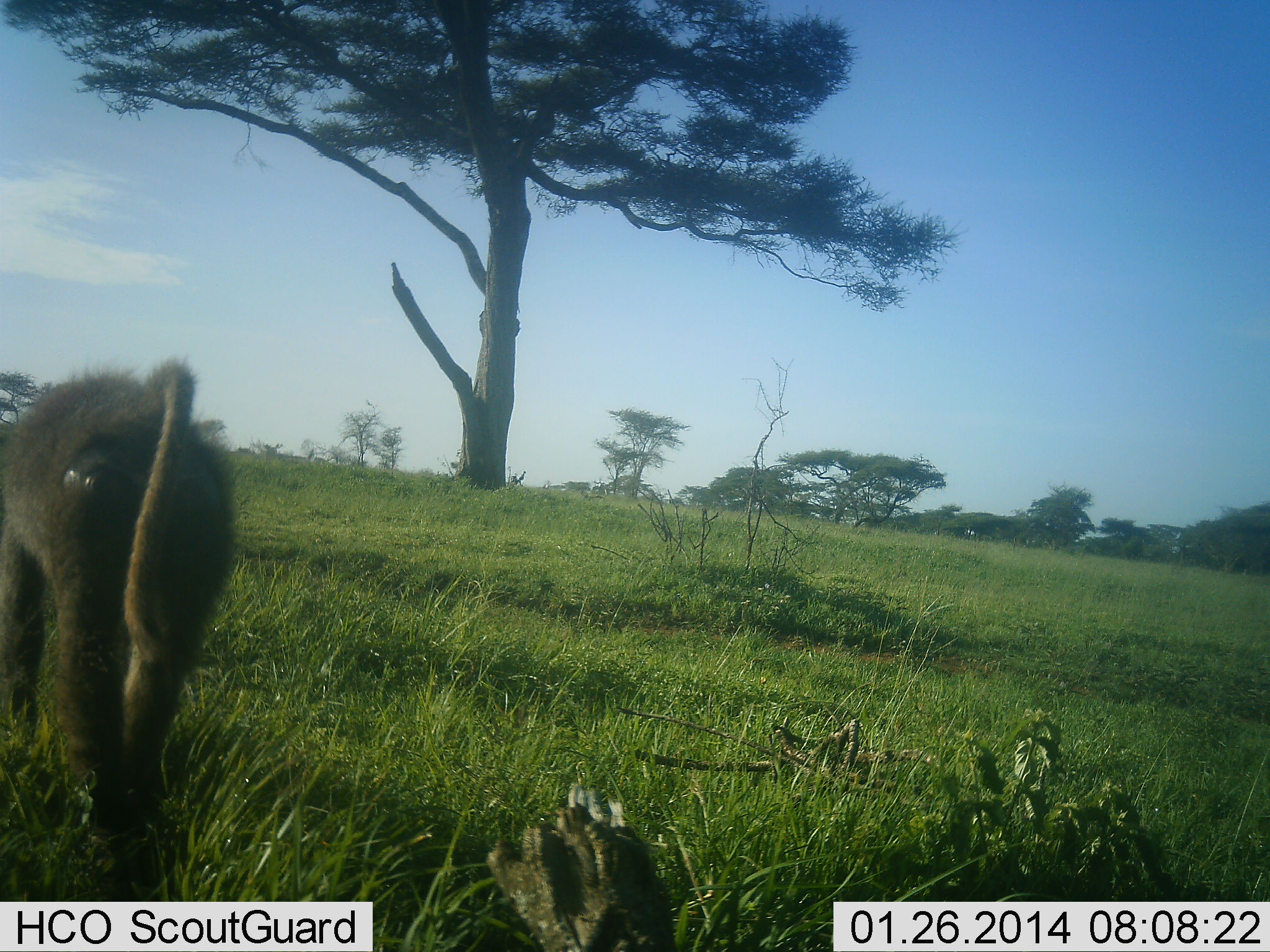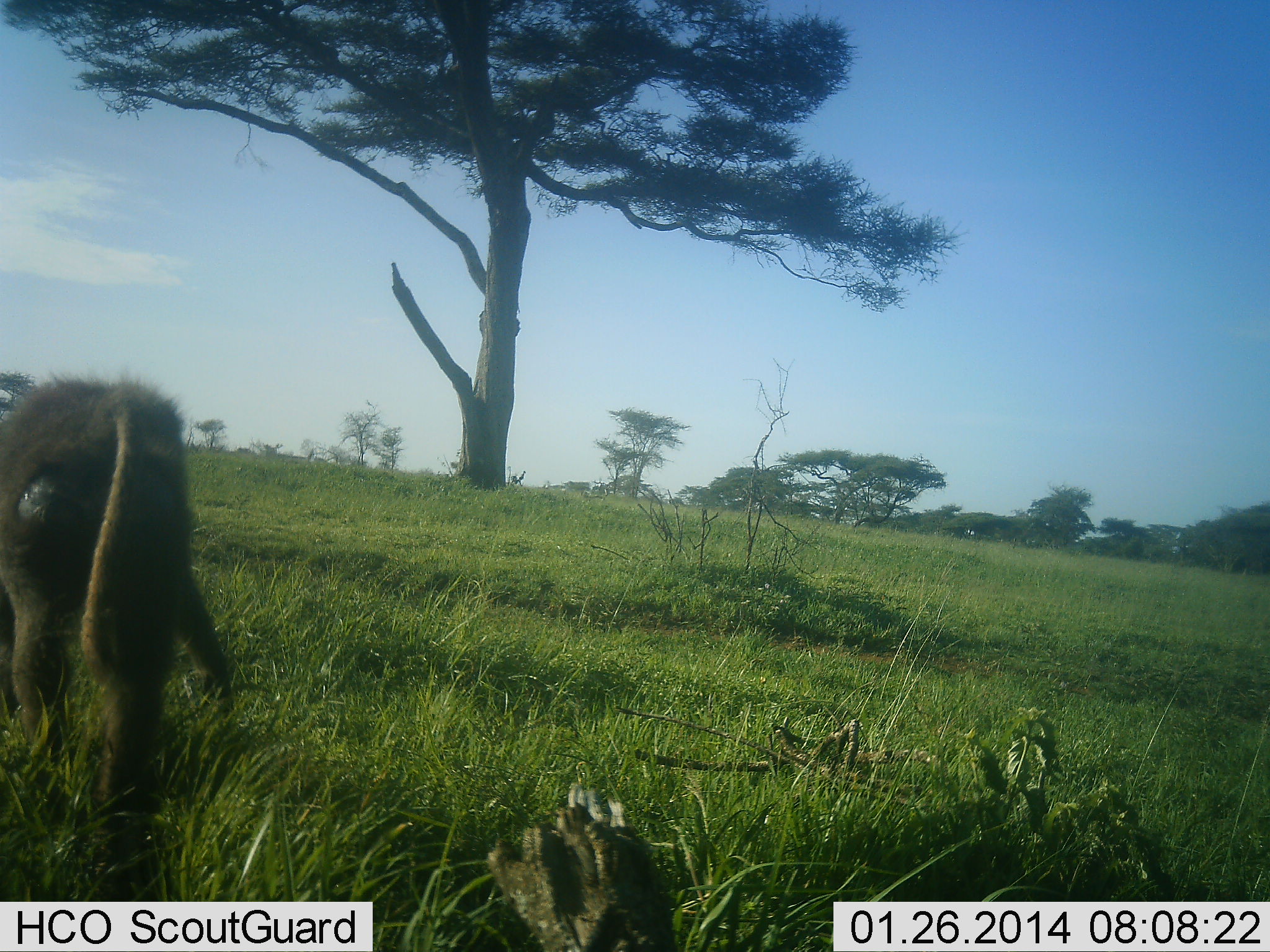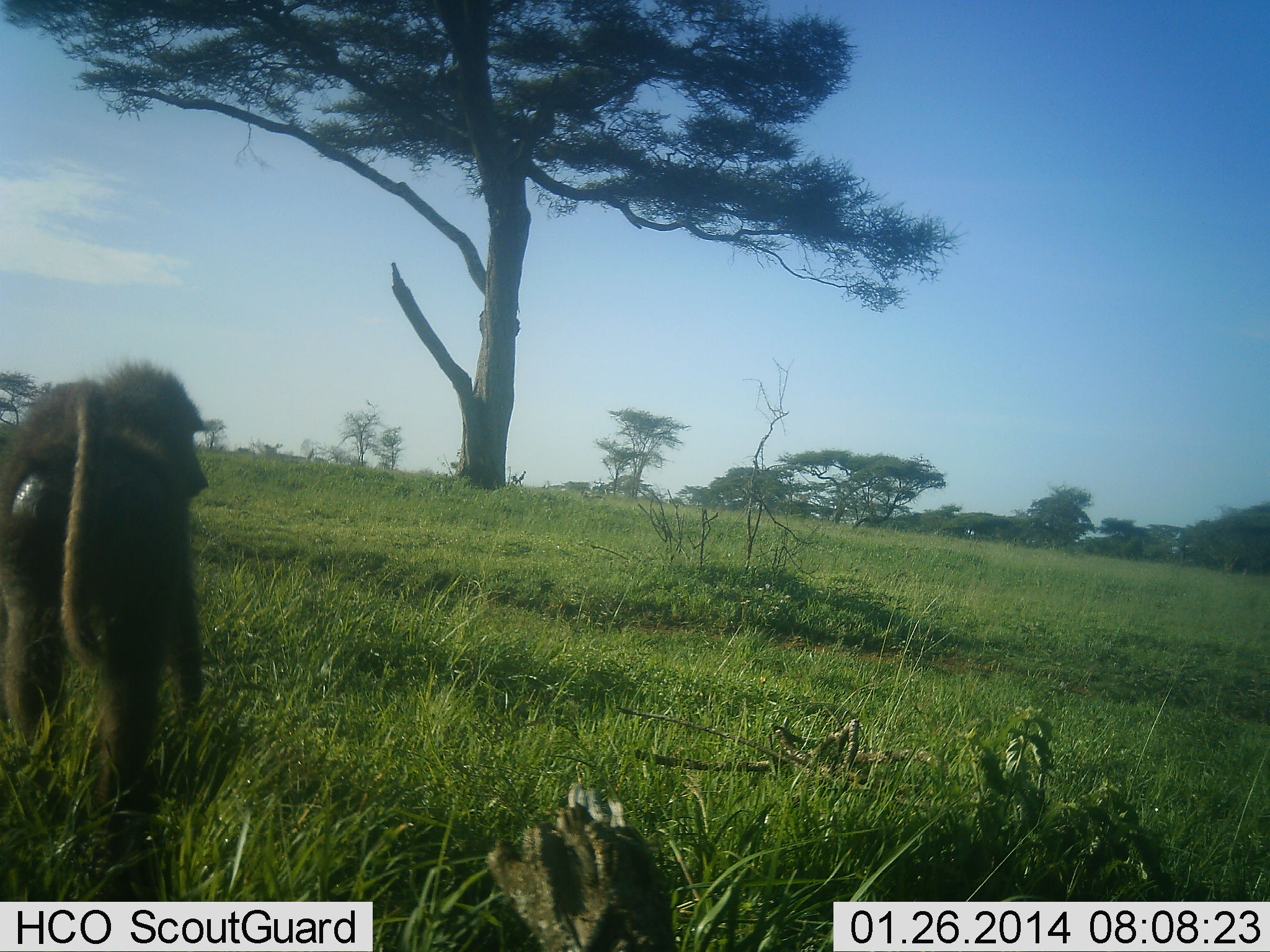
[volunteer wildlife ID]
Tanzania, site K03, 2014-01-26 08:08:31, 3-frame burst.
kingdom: Animalia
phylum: Chordata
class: Mammalia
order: Primates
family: Cercopithecidae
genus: Papio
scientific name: Papio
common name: baboon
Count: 1.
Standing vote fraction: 10%.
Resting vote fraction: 0%.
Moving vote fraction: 90%.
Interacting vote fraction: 0%.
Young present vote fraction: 0%.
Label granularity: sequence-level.